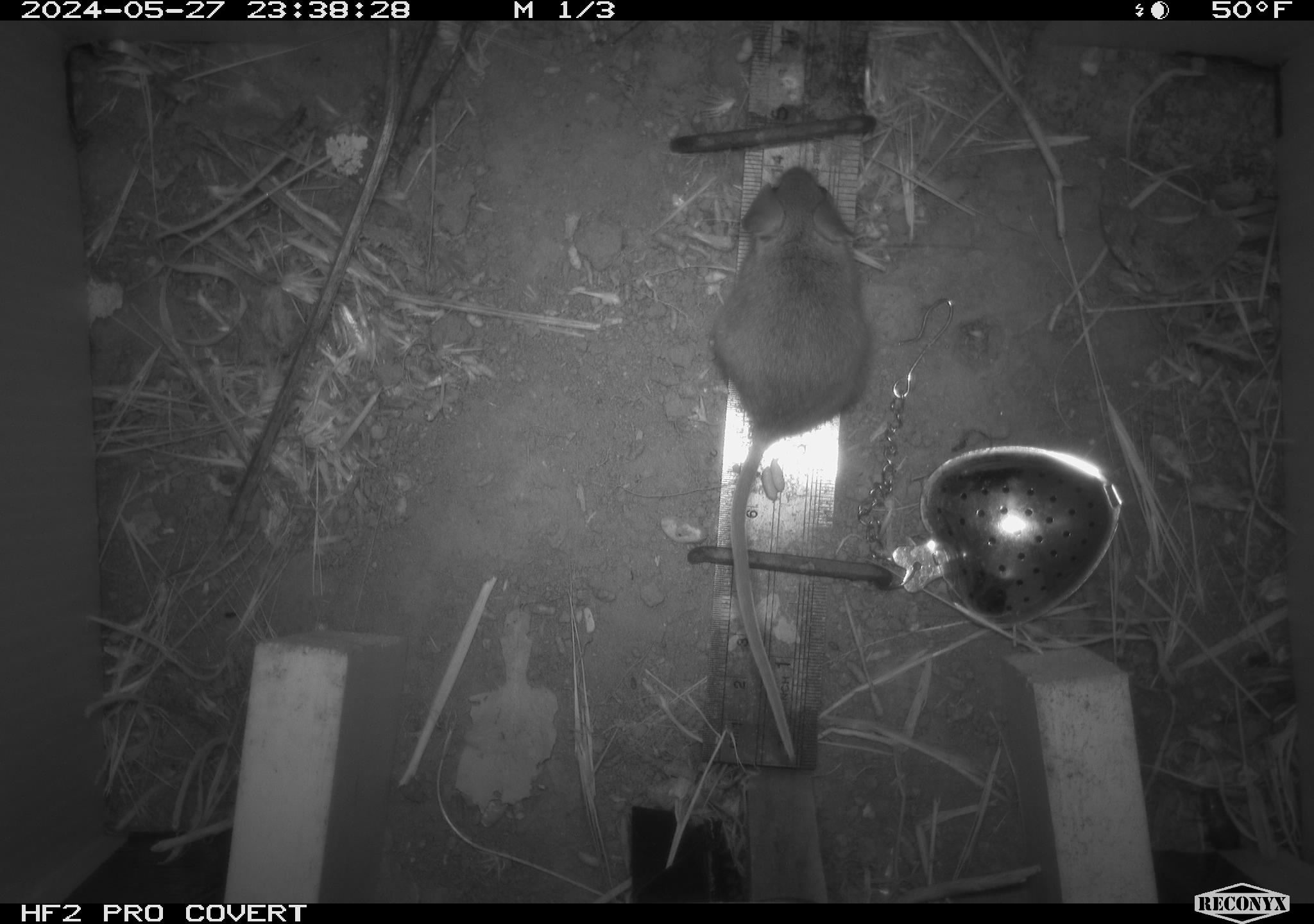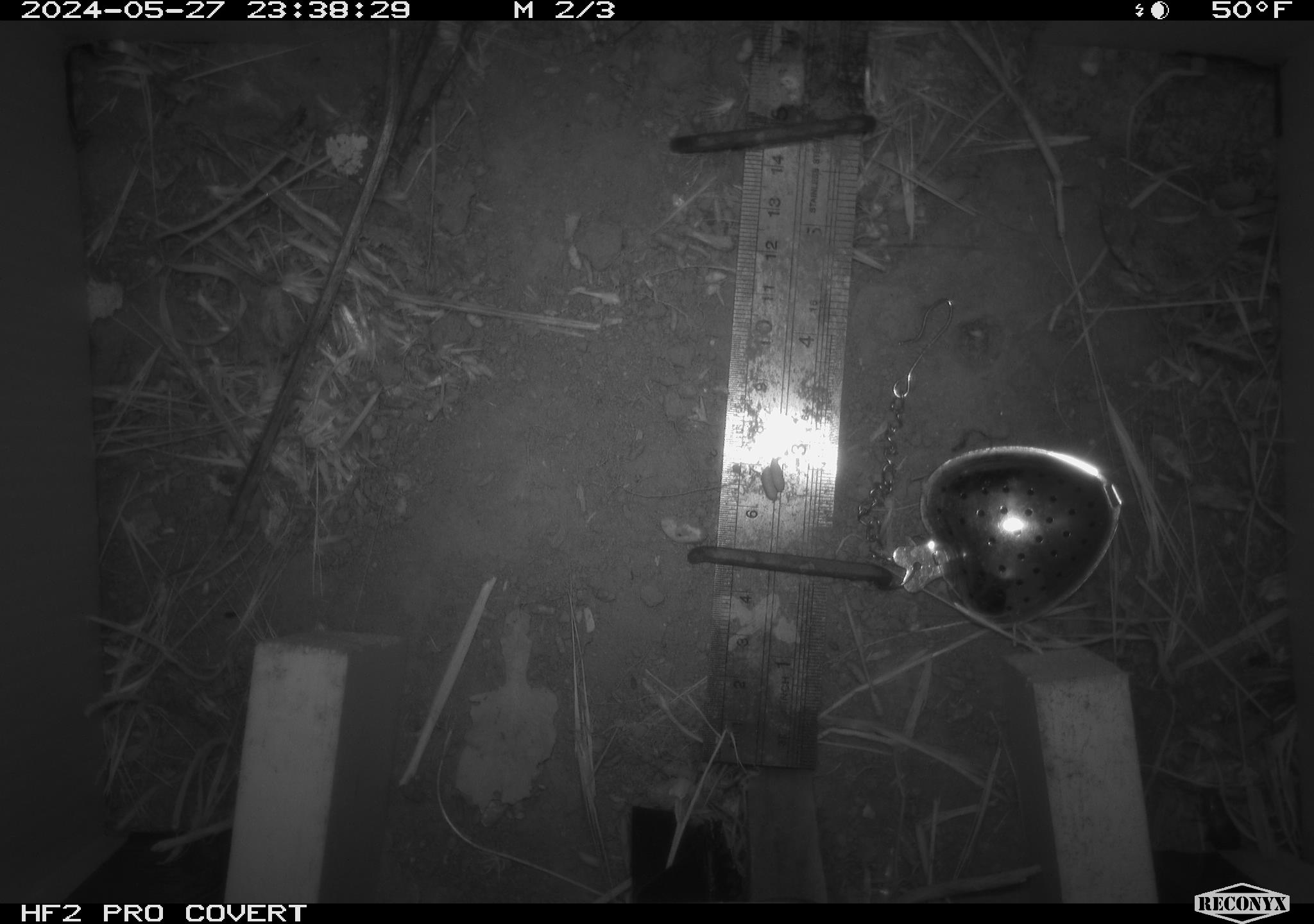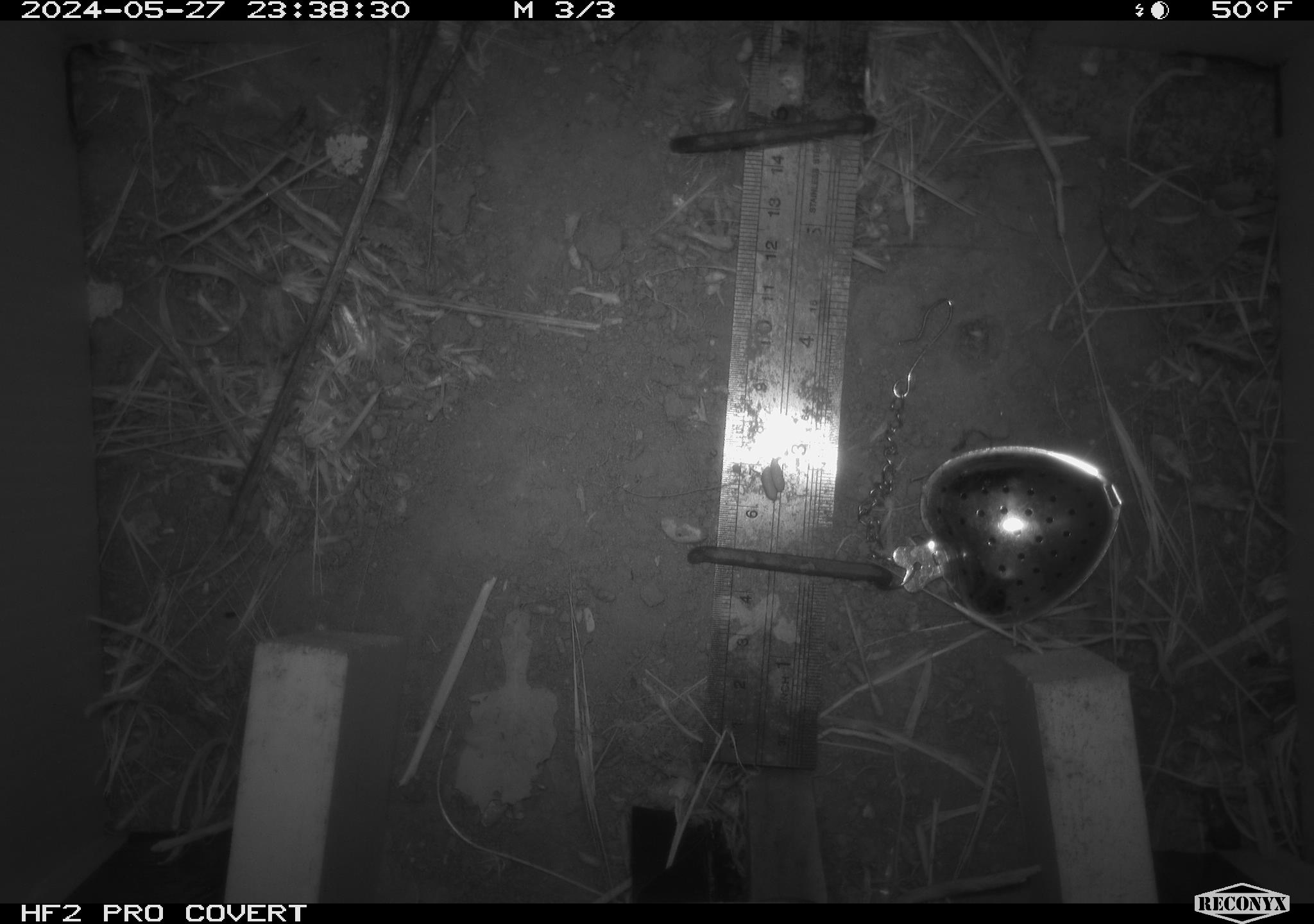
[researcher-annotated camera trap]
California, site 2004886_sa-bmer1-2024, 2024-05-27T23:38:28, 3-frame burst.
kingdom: Animalia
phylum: Chordata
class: Mammalia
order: Rodentia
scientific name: Rodentia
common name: mouse species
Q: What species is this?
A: Mouse species (Rodentia).